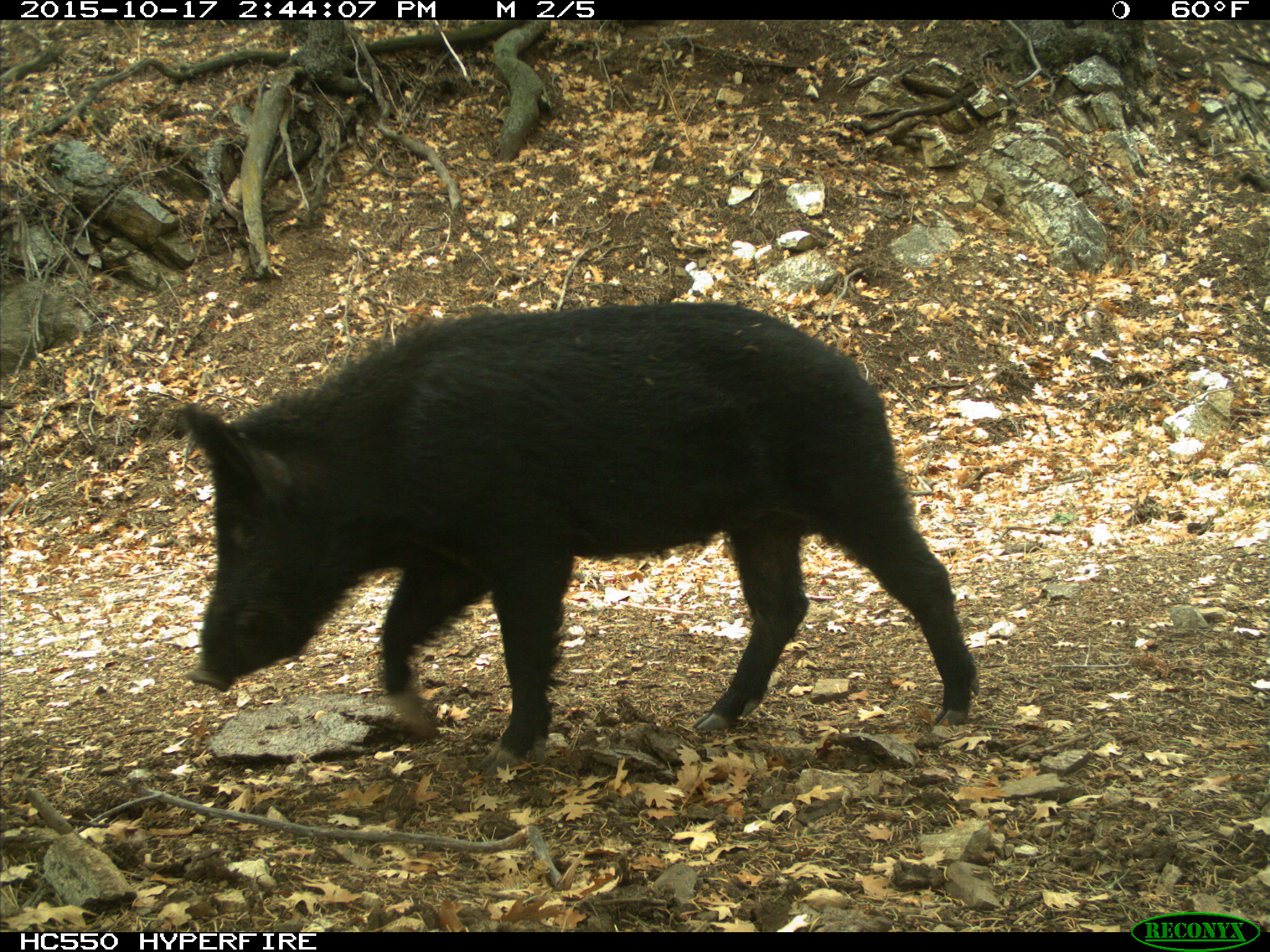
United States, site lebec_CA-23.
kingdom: Animalia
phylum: Chordata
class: Mammalia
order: Artiodactyla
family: Suidae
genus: Sus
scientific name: Sus scrofa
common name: wild boar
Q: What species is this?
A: Sus scrofa (wild boar).